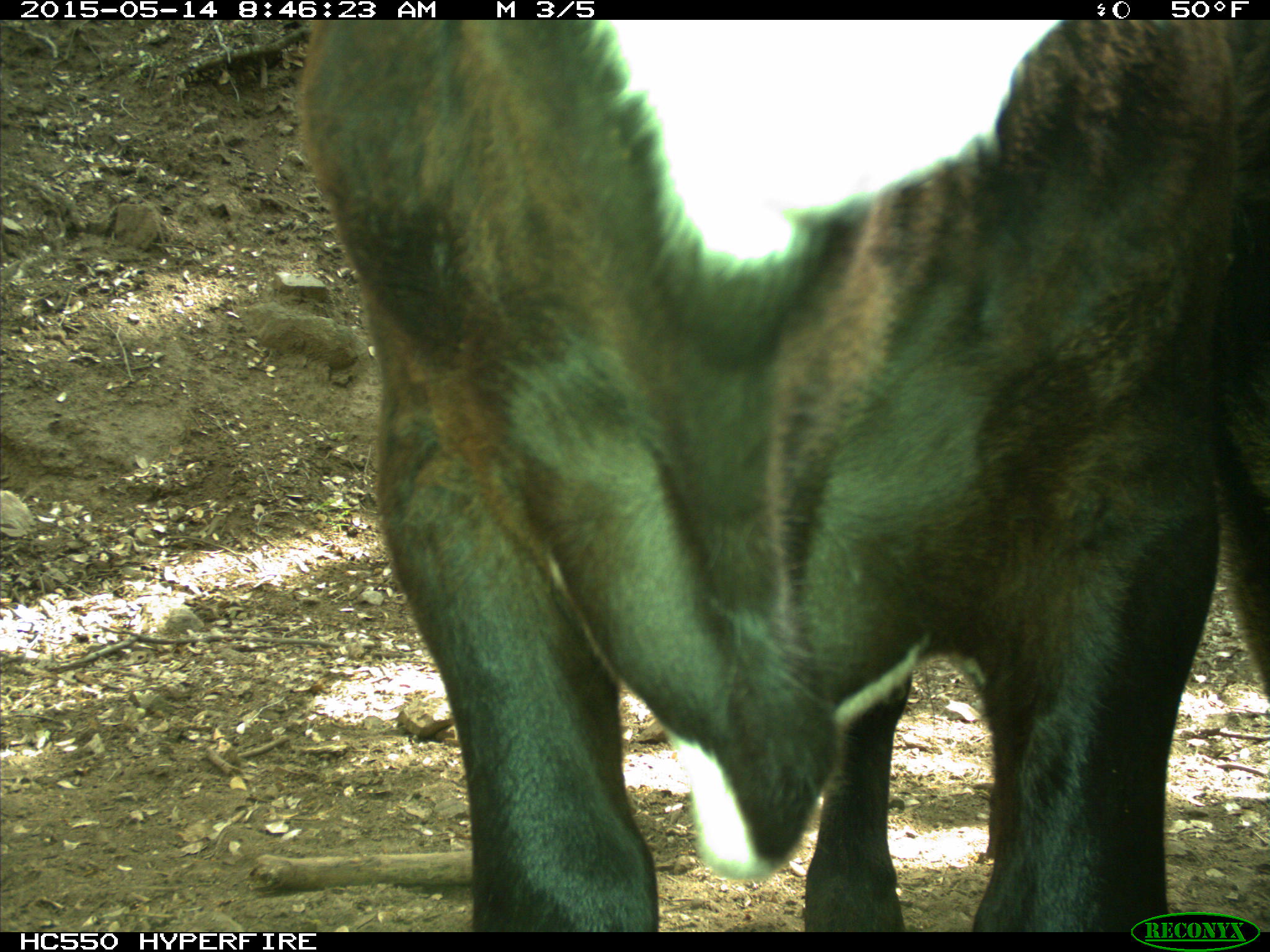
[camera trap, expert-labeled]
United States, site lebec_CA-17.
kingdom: Animalia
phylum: Chordata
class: Mammalia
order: Artiodactyla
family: Bovidae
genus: Bos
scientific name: Bos taurus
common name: domestic cow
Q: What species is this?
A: Bos taurus (domestic cow).